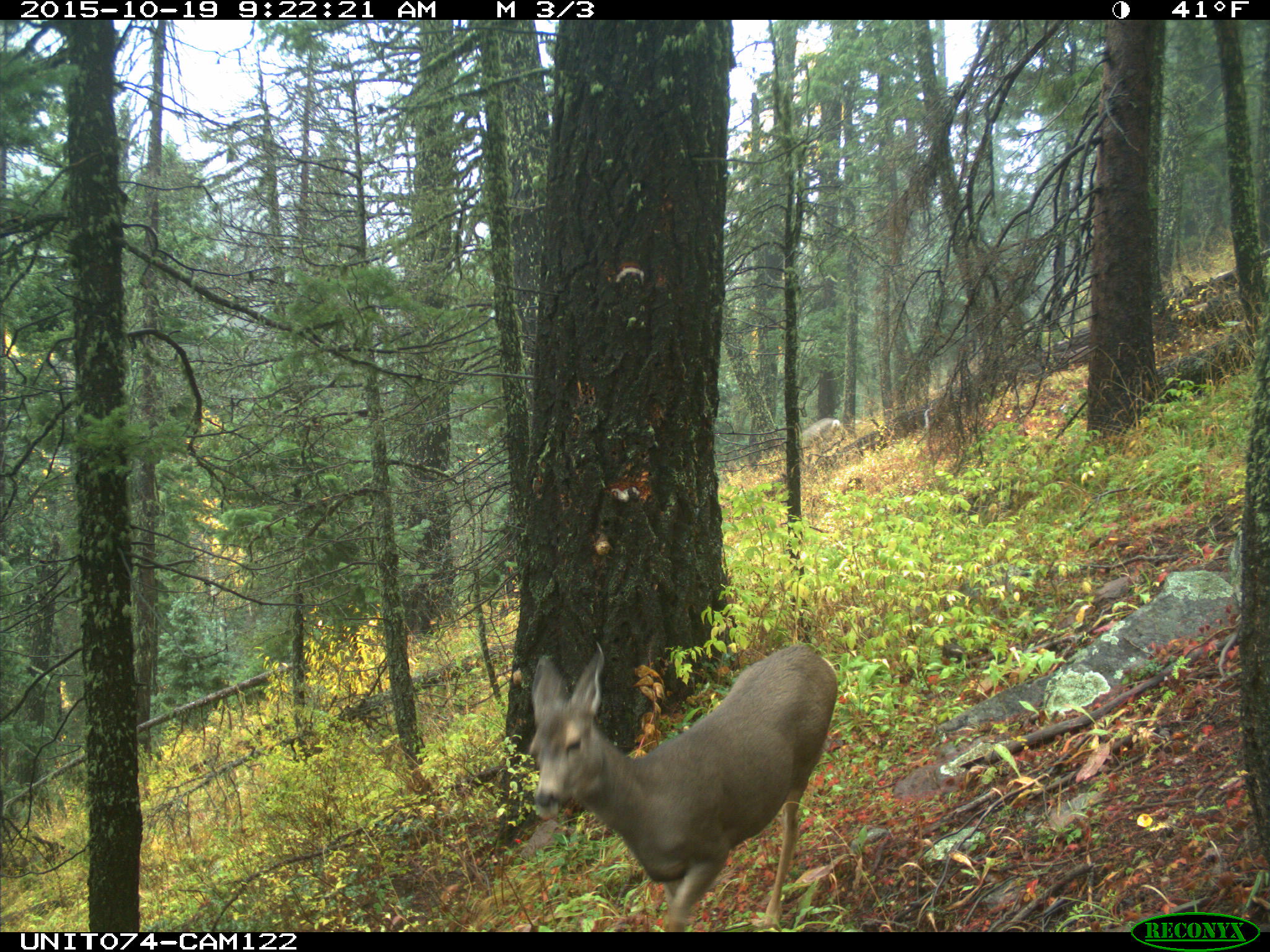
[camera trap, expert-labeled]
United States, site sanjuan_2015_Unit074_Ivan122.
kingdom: Animalia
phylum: Chordata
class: Mammalia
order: Artiodactyla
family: Cervidae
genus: Odocoileus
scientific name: Odocoileus hemionus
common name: mule deer